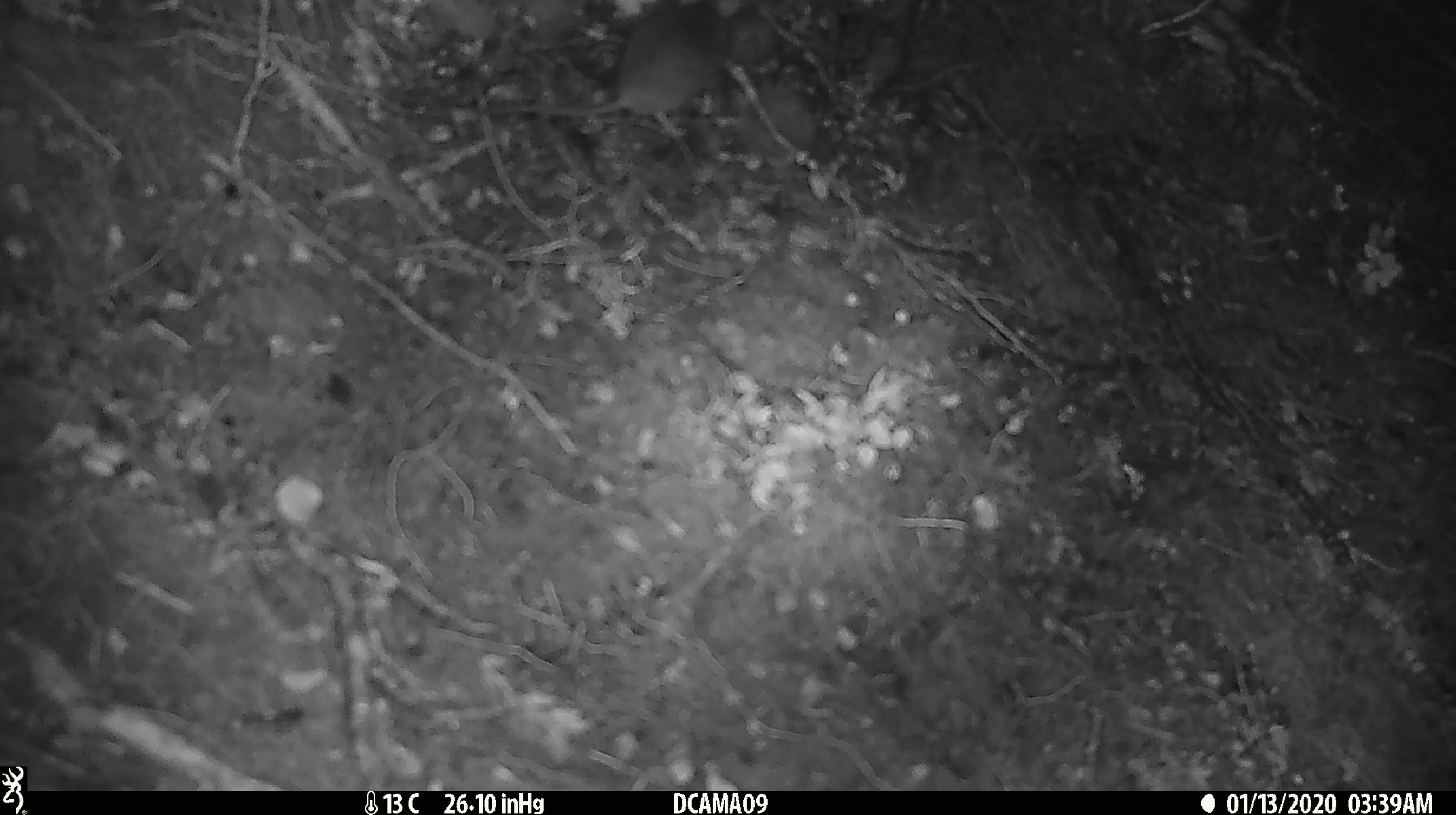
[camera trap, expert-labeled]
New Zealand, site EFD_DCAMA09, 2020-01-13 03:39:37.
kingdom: Animalia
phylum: Chordata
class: Mammalia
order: Rodentia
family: Muridae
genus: Mus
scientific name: Mus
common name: mouse